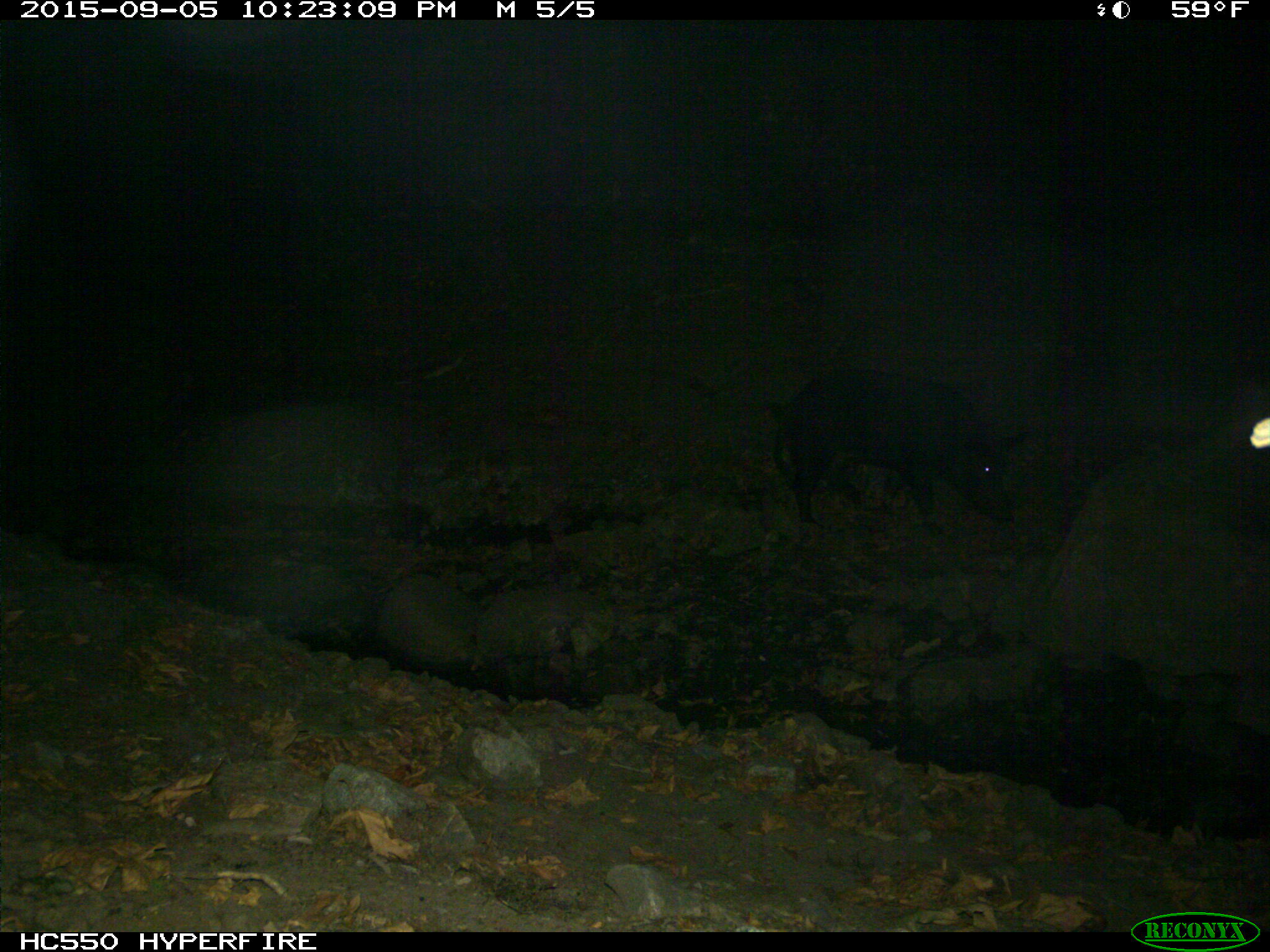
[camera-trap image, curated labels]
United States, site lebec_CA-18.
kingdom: Animalia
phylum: Chordata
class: Mammalia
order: Artiodactyla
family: Suidae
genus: Sus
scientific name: Sus scrofa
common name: wild boar